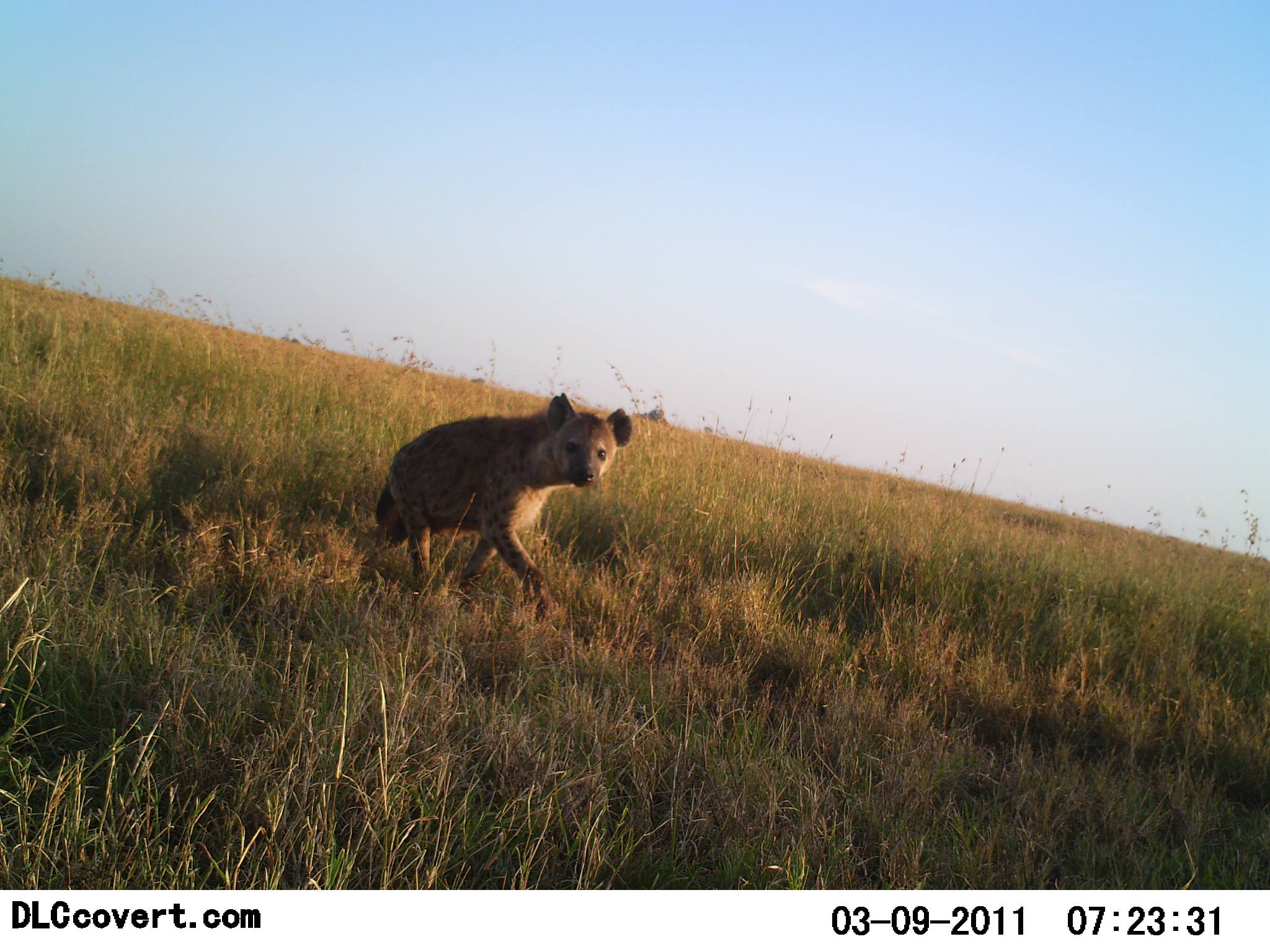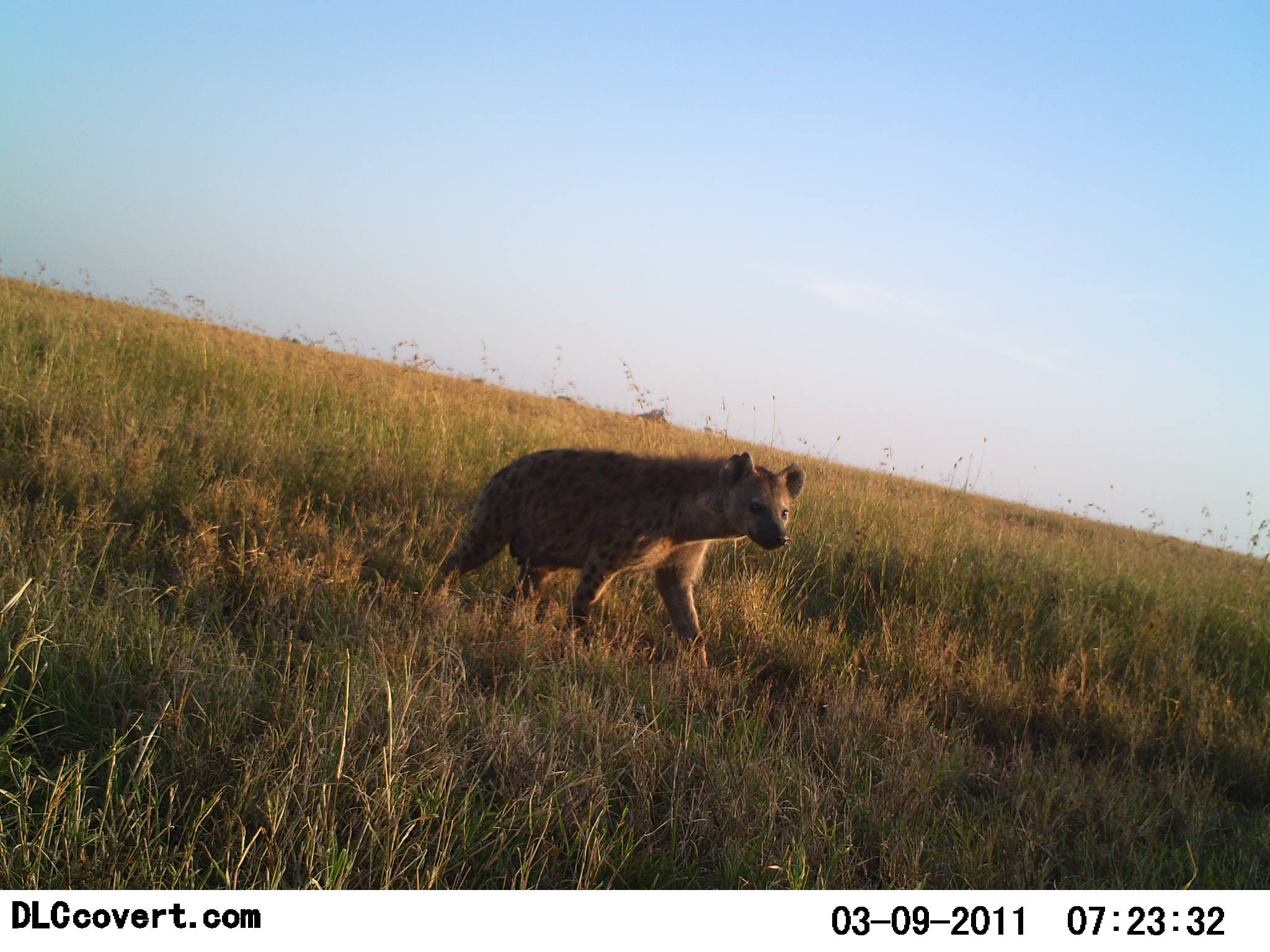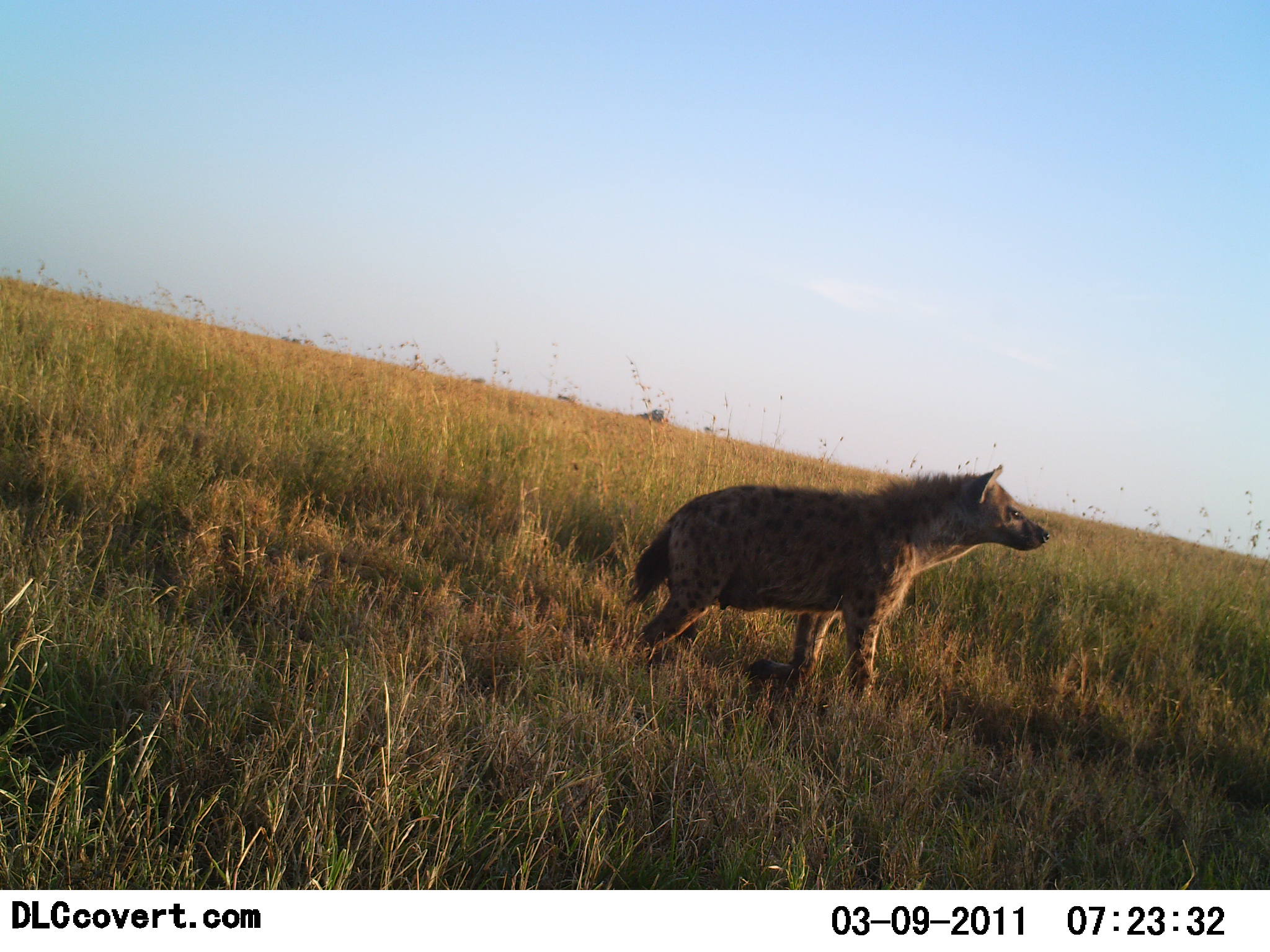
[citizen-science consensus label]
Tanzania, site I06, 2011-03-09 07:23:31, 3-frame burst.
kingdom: Animalia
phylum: Chordata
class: Mammalia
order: Carnivora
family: Hyaenidae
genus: Crocuta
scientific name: Crocuta crocuta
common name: spotted hyena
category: hyenaspotted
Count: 1.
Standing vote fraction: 20%.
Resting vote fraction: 0%.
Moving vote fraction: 90%.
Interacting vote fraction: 0%.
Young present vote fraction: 0%.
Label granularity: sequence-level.